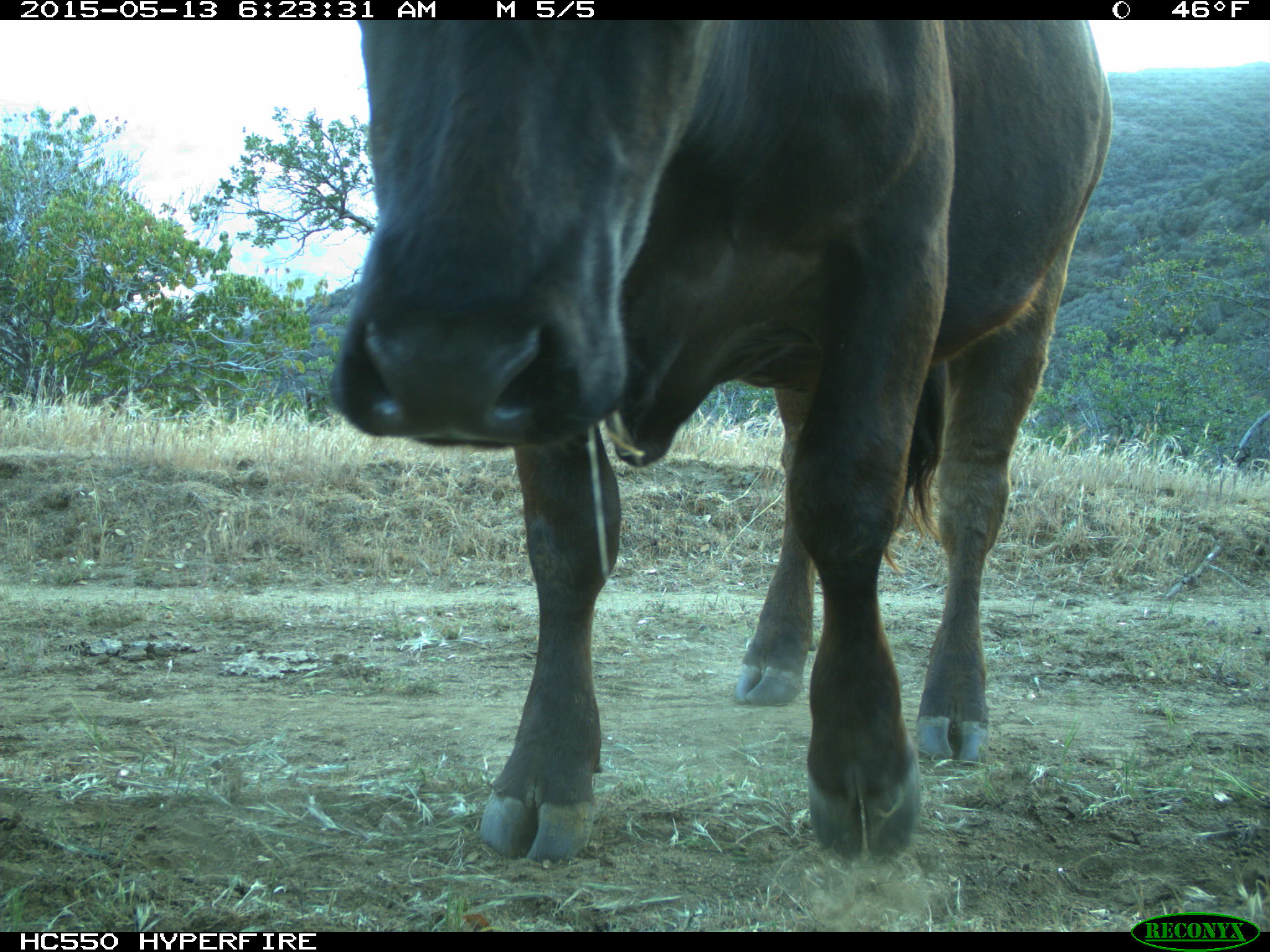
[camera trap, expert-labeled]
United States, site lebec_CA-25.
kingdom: Animalia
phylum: Chordata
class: Mammalia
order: Artiodactyla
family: Bovidae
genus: Bos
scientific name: Bos taurus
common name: domestic cow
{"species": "Bos taurus (domestic cow)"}